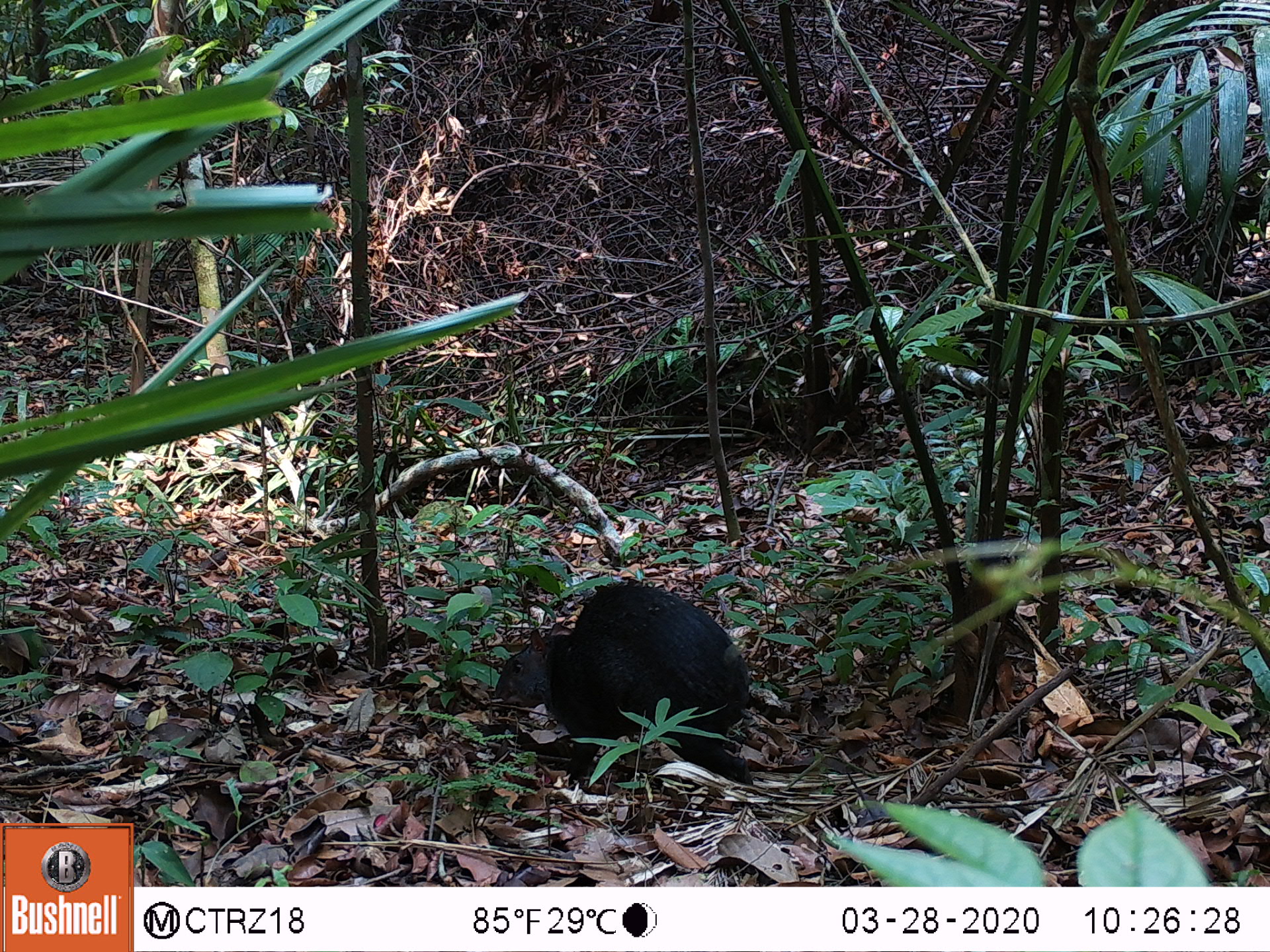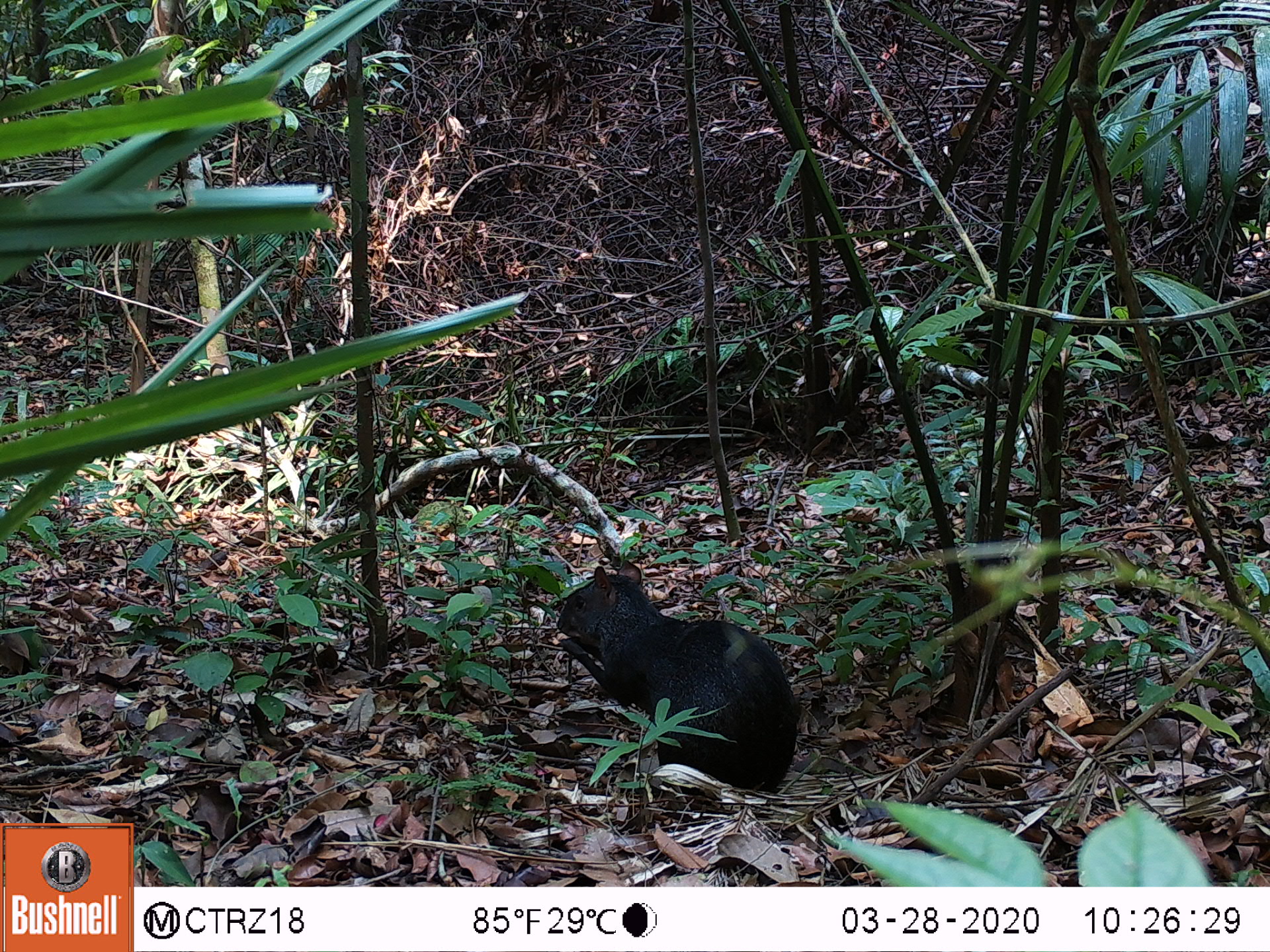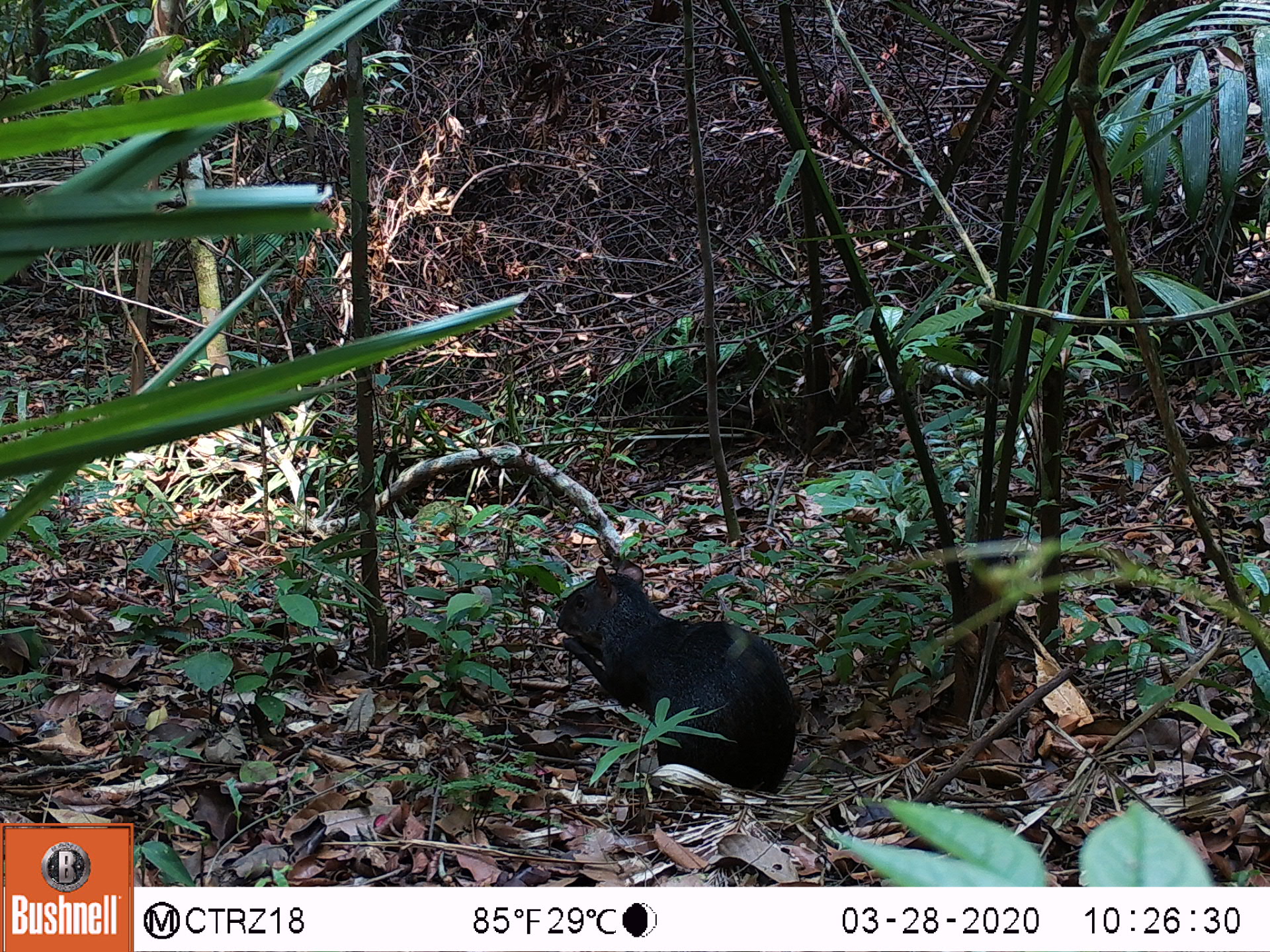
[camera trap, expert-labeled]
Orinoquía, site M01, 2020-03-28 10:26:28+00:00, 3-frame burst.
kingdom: Animalia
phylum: Chordata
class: Mammalia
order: Rodentia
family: Dasyproctidae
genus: Dasyprocta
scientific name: Dasyprocta fuliginosa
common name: black agouti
Black agouti (Dasyprocta fuliginosa).